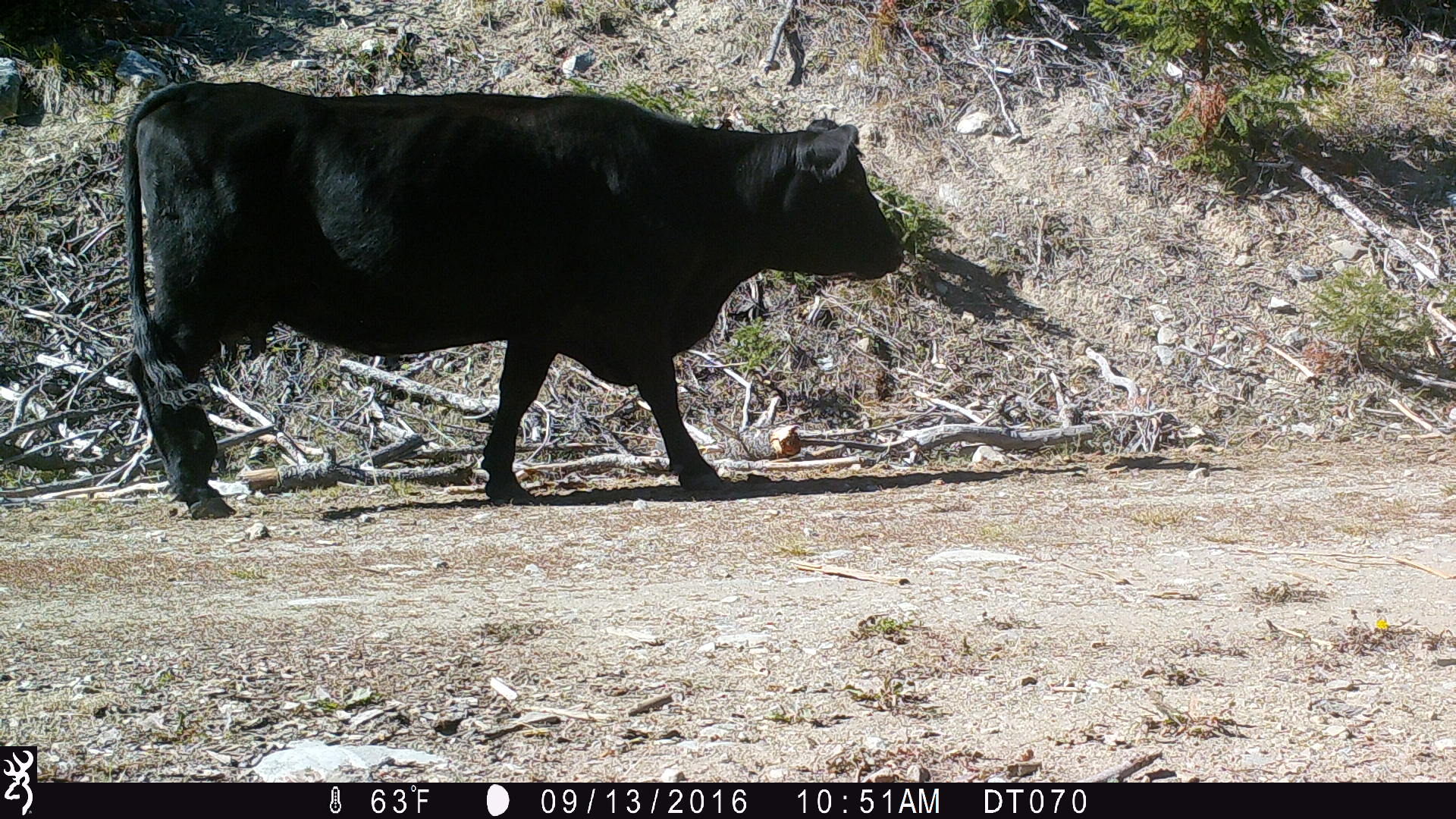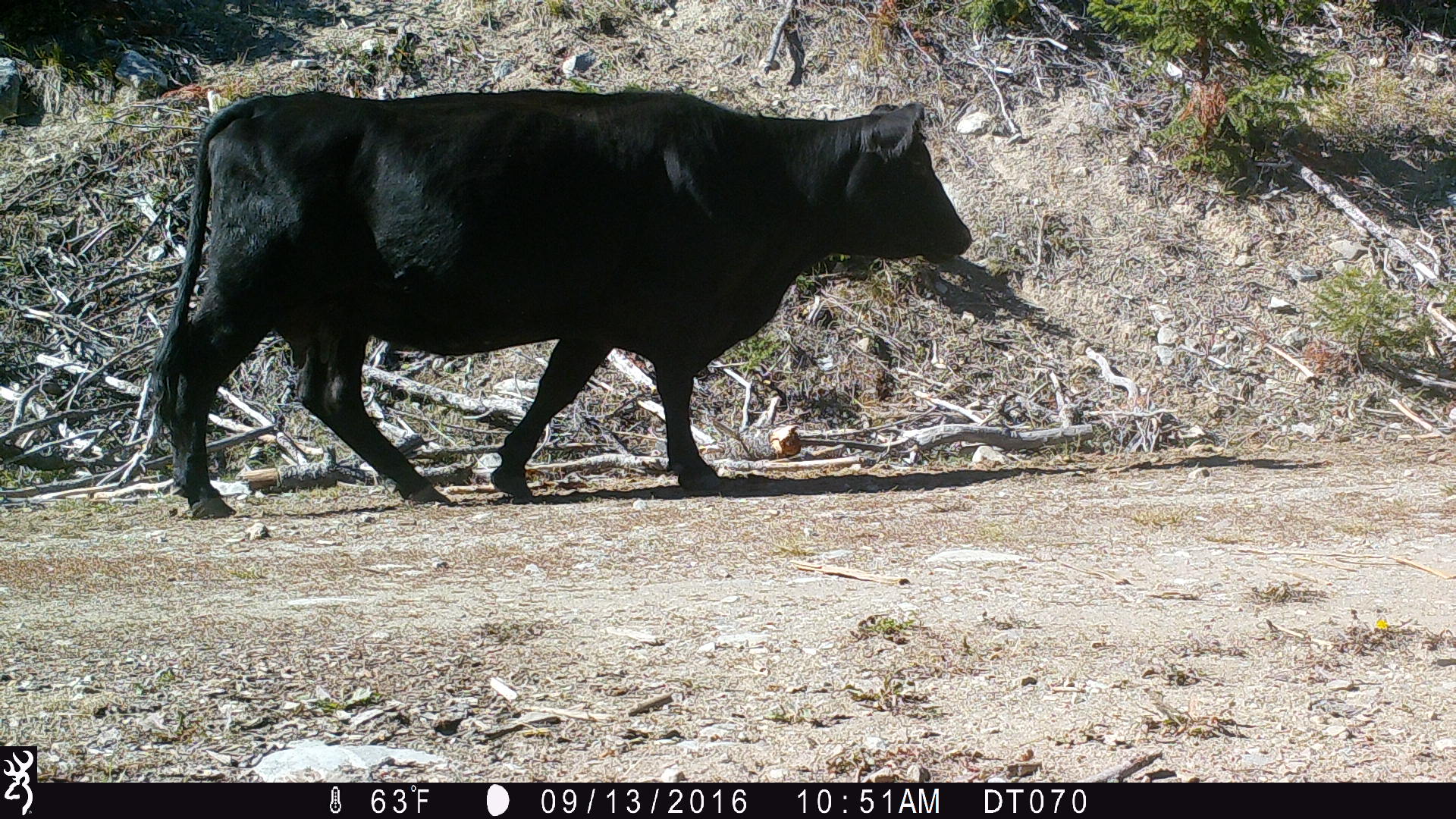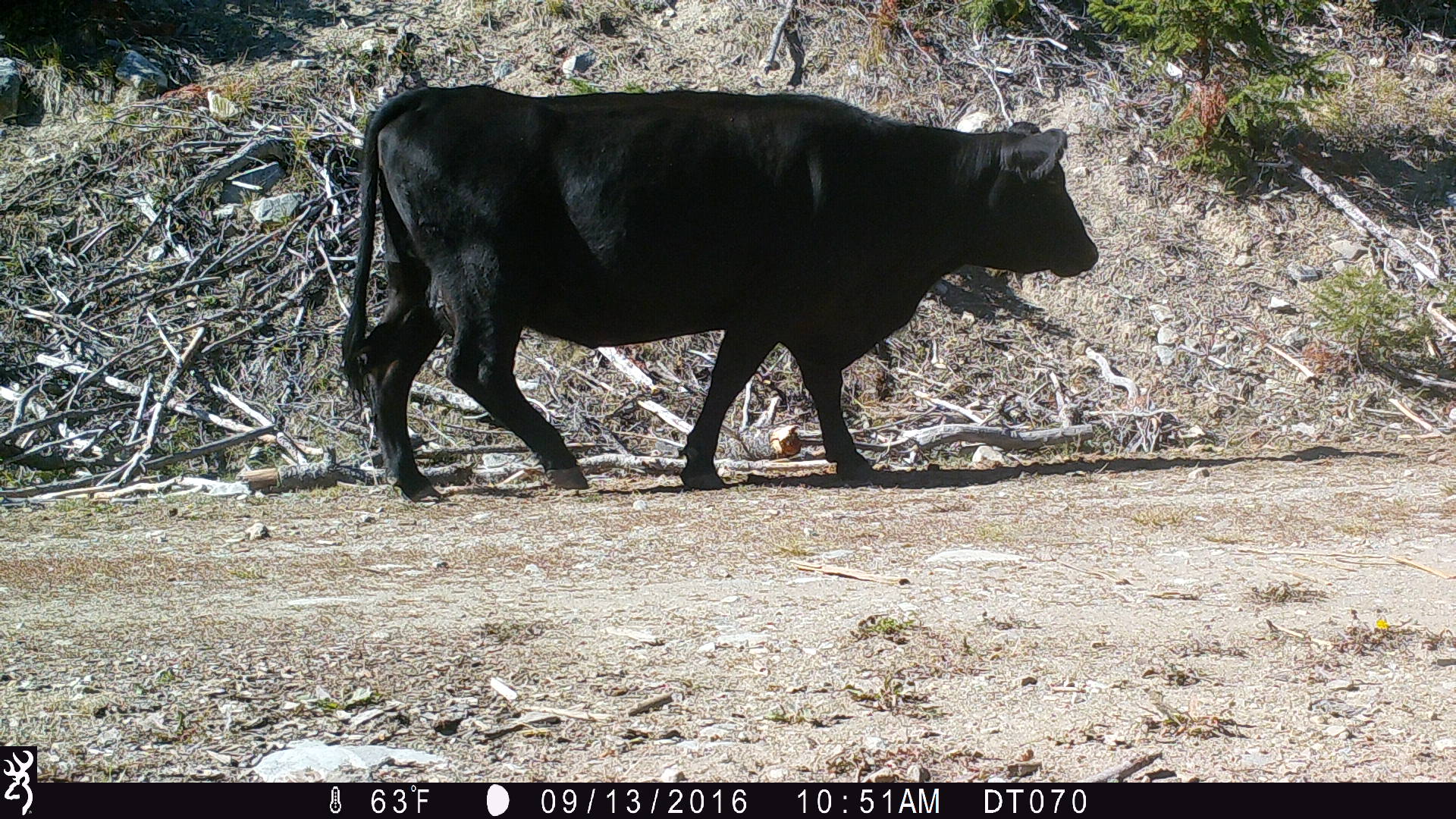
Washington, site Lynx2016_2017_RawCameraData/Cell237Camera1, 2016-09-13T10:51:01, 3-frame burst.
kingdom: Animalia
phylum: Chordata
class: Mammalia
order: Artiodactyla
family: Bovidae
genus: Bos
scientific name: Bos taurus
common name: domestic cattle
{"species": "domestic cattle (Bos taurus)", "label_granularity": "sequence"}